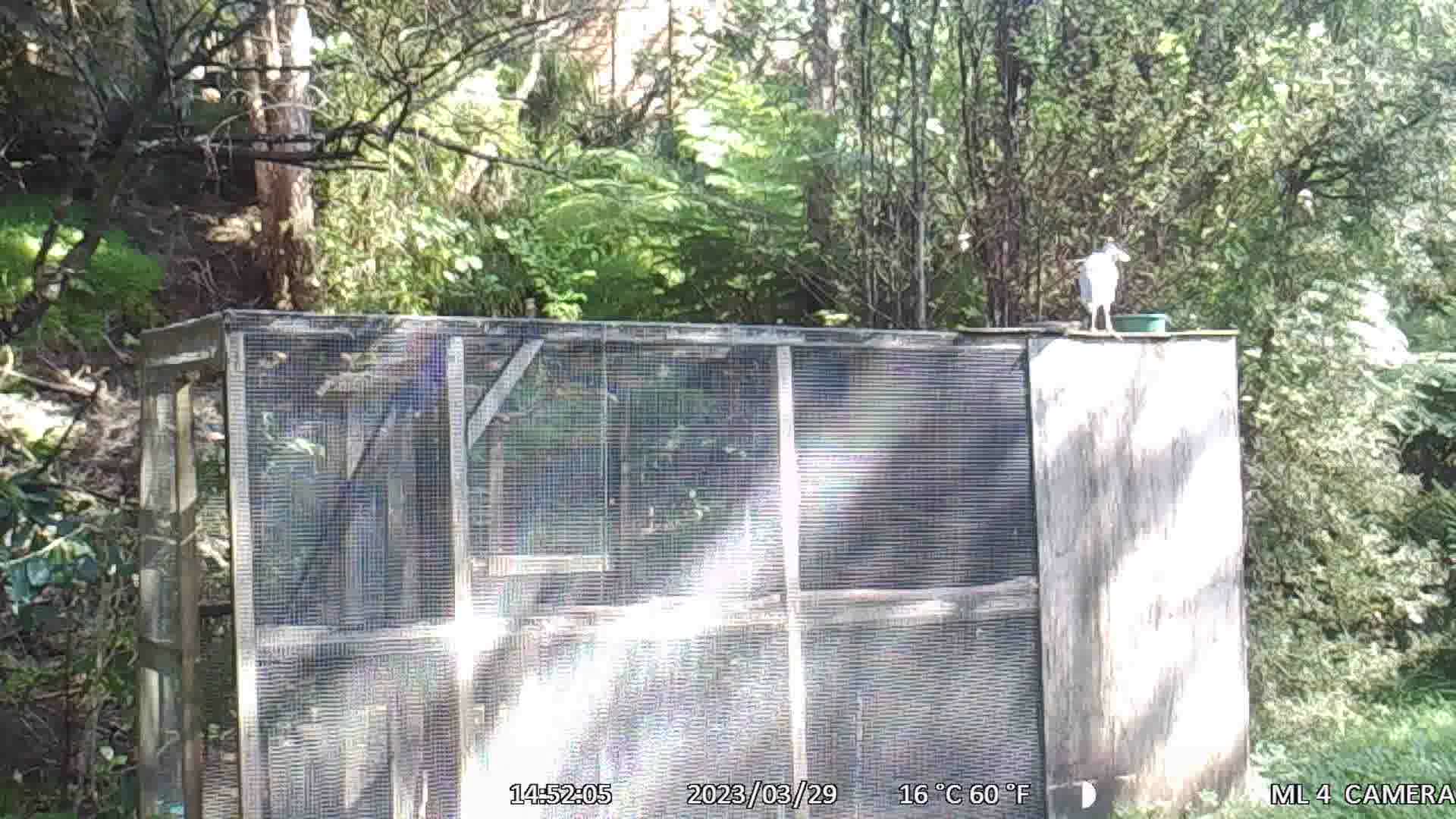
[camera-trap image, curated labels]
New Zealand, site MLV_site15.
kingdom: Animalia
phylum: Chordata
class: Aves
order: Pelecaniformes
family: Ardeidae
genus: Egretta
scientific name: Egretta novaehollandiae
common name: white-faced heron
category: white faced heron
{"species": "white faced heron (white-faced heron) (Egretta novaehollandiae)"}